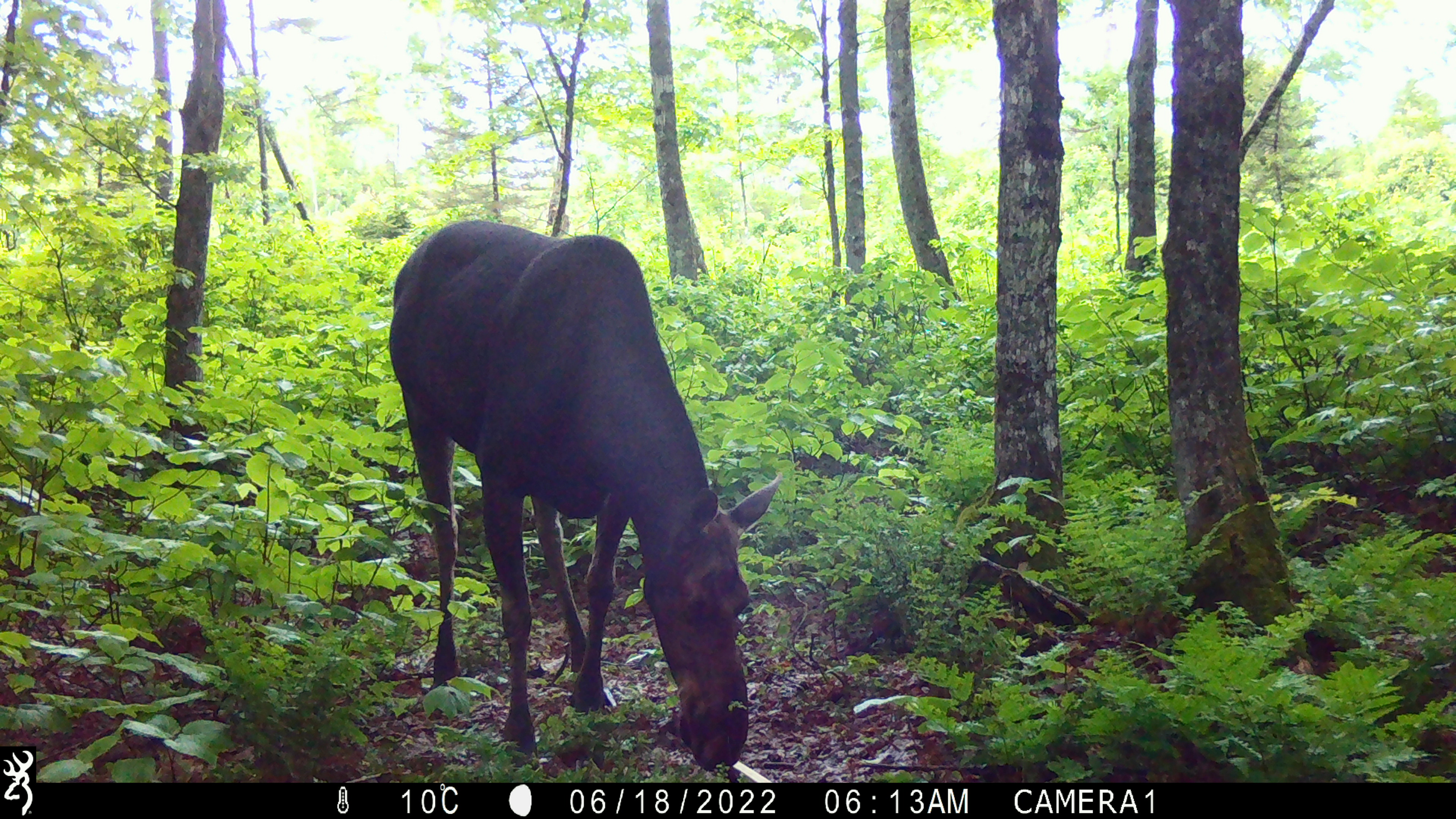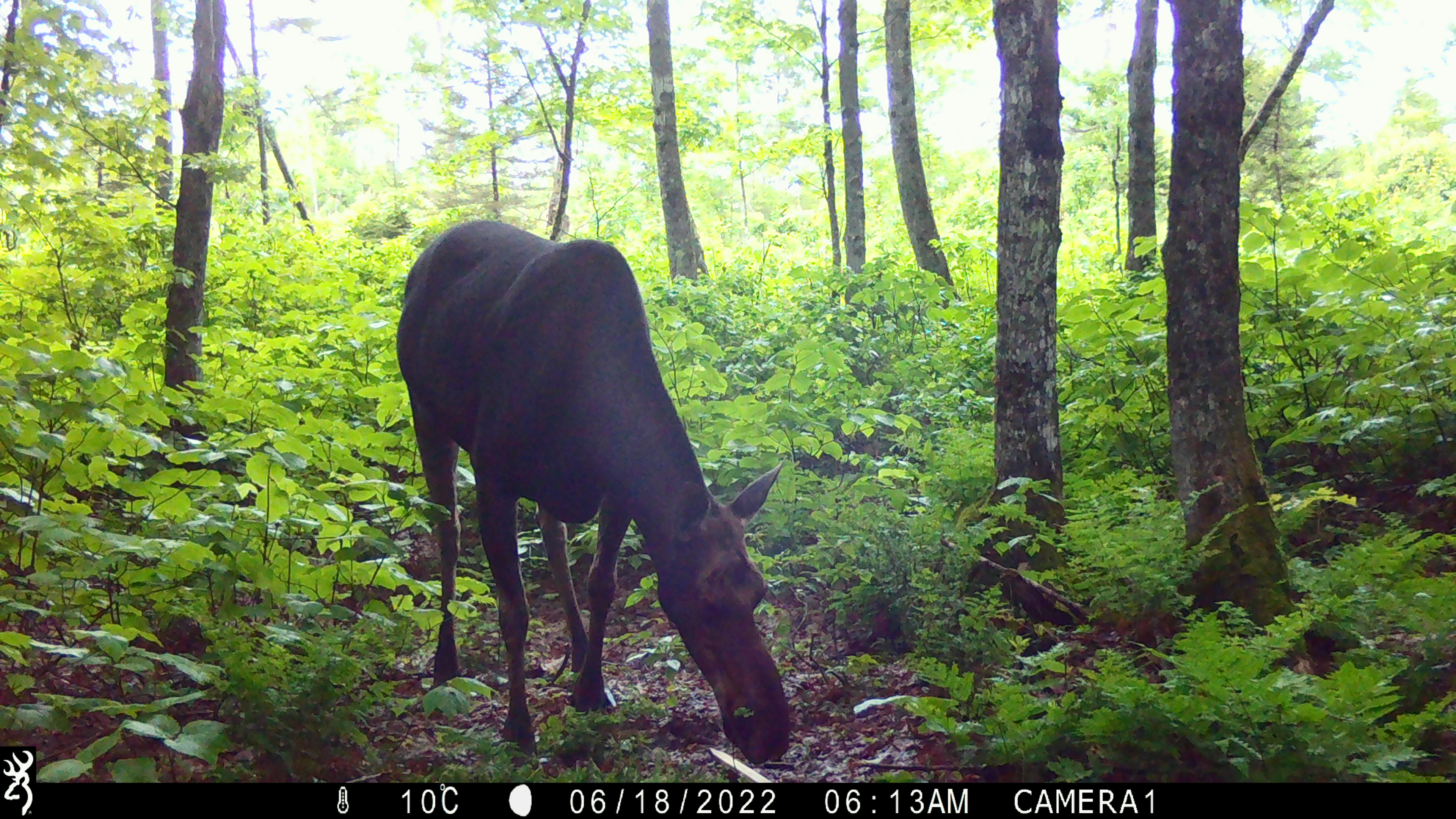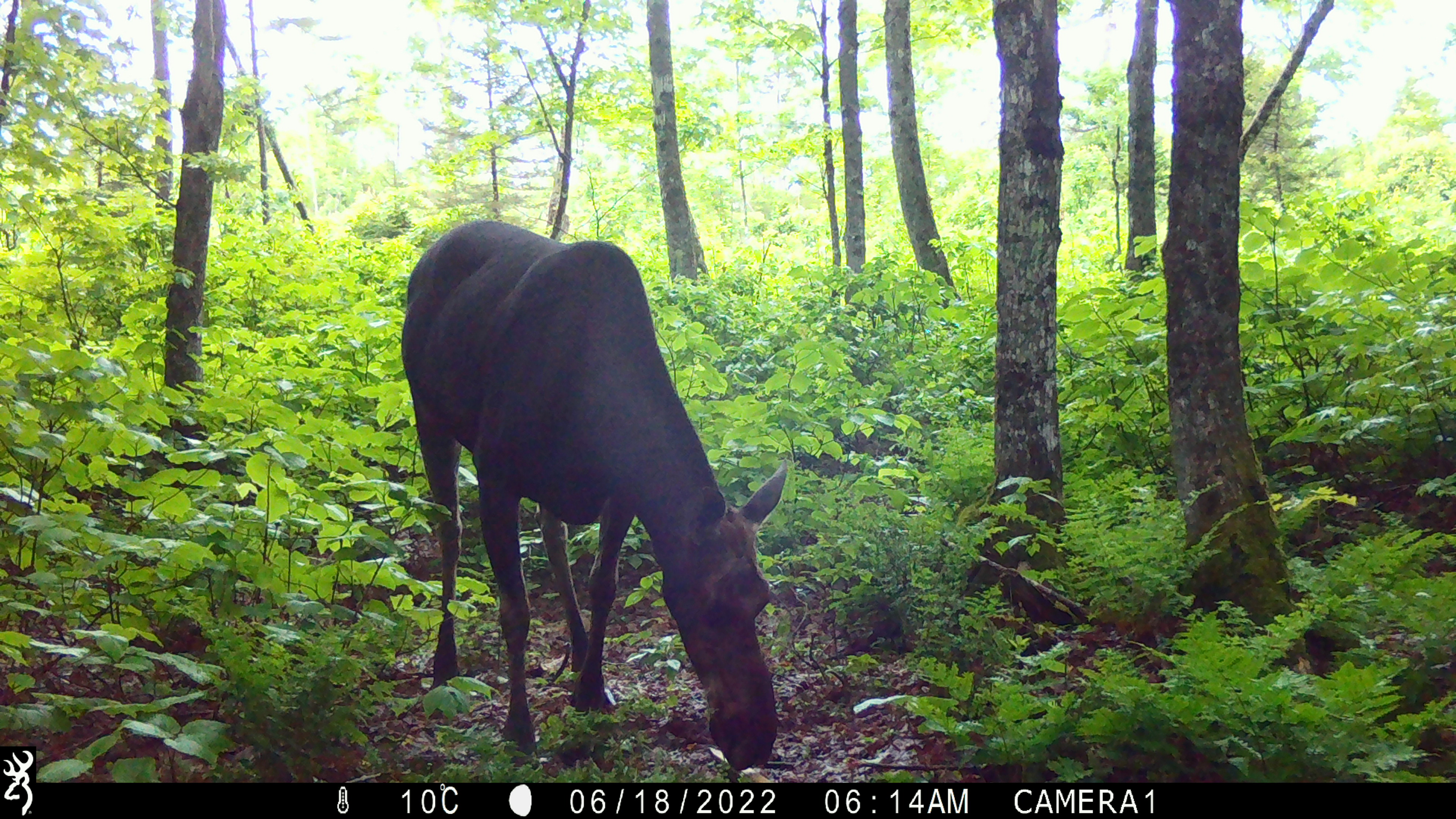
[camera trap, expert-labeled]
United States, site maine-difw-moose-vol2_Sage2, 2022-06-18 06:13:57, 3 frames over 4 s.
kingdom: Animalia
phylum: Chordata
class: Mammalia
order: Artiodactyla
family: Cervidae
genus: Alces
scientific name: Alces alces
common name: moose